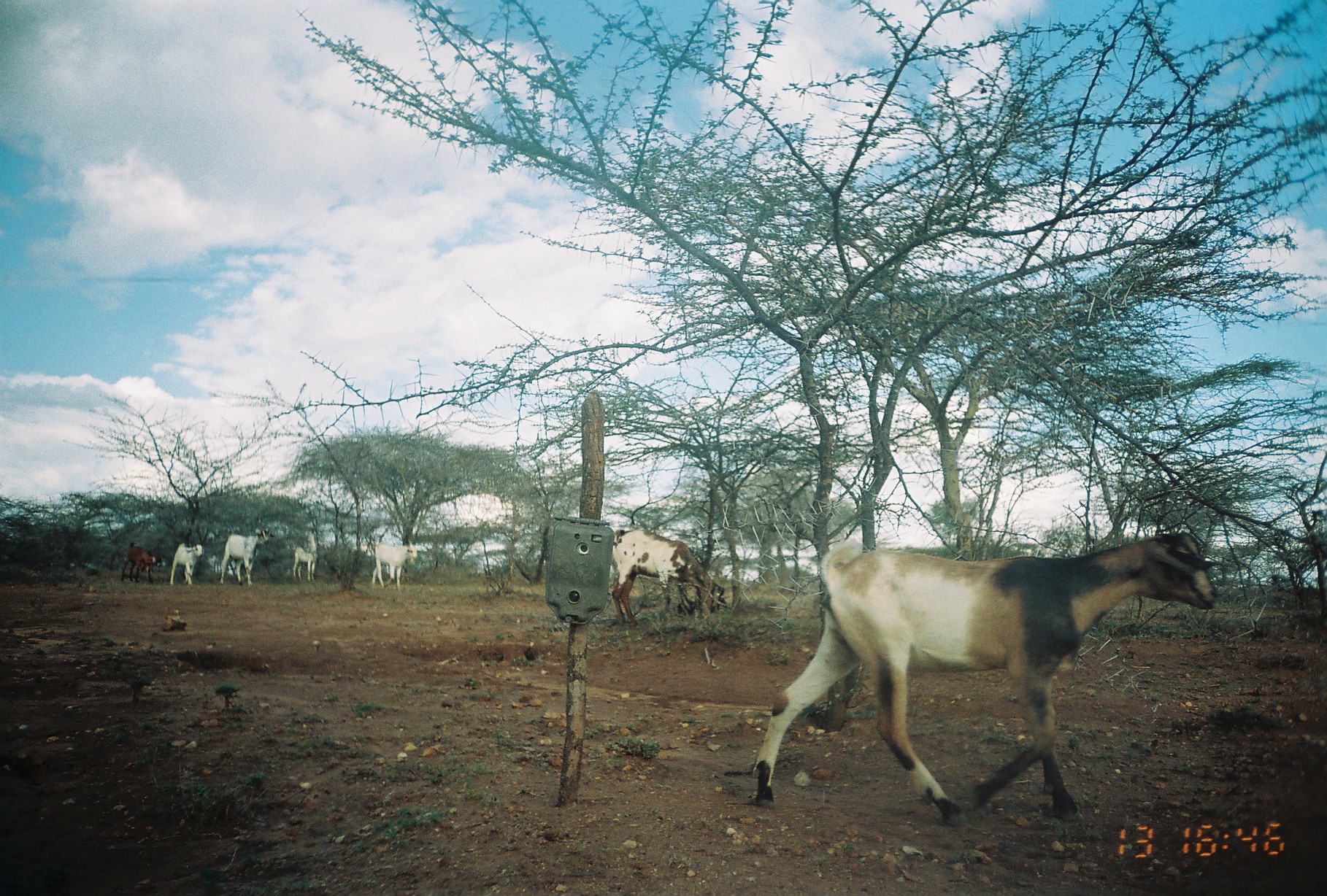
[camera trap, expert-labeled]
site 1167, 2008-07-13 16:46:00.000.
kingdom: Animalia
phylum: Chordata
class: Mammalia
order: Artiodactyla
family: Bovidae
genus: Capra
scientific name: Capra aegagrus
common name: wild goat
Capra aegagrus (wild goat), count 6.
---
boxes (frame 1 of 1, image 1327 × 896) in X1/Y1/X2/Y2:
capra aegagrus: 753/530/1218/823; 612/531/726/628; 219/528/274/586; 372/542/418/590; 120/542/161/583; 170/543/204/584; 292/533/318/582